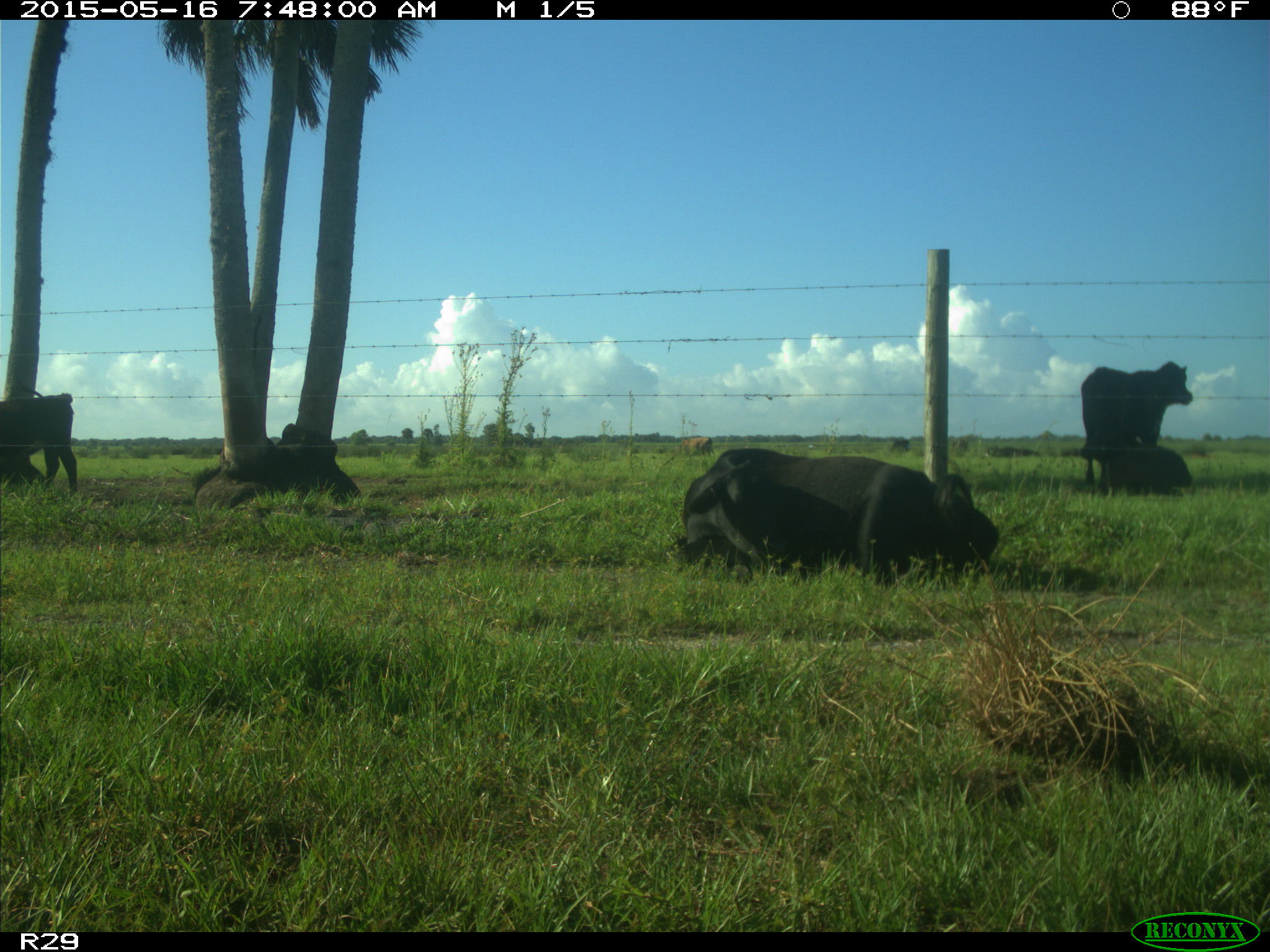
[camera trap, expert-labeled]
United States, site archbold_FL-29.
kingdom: Animalia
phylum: Chordata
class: Mammalia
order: Artiodactyla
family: Bovidae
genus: Bos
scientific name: Bos taurus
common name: domestic cow